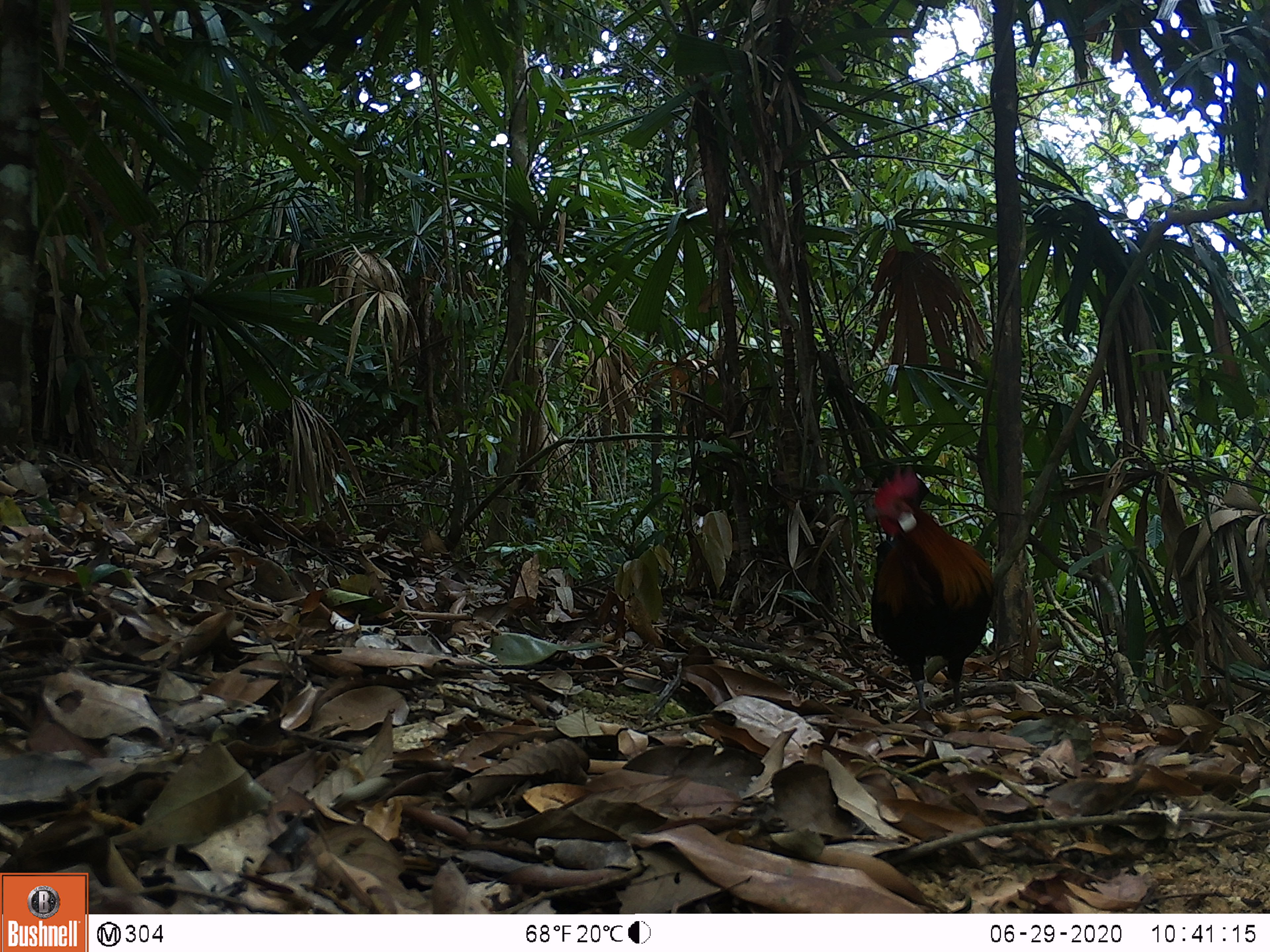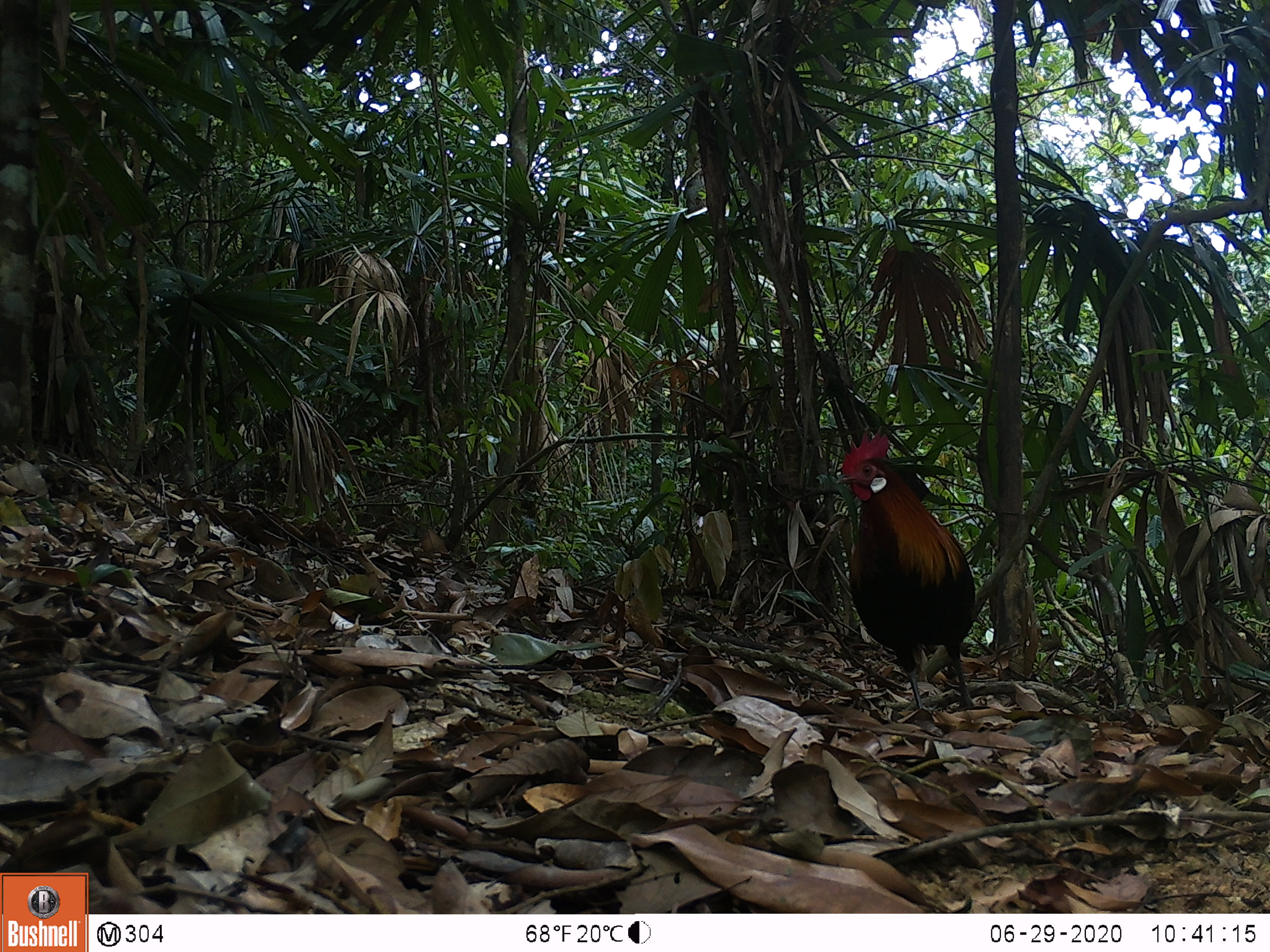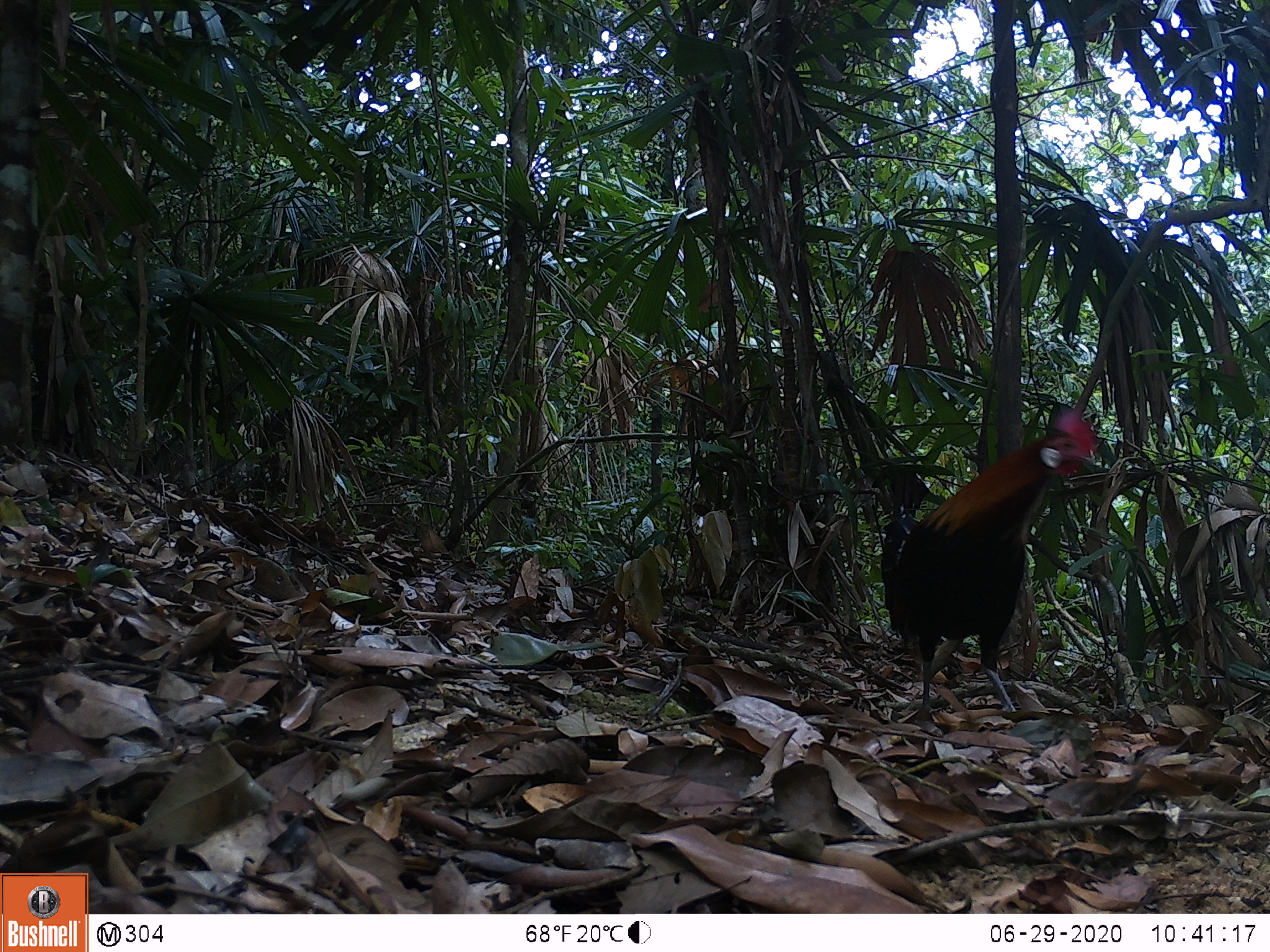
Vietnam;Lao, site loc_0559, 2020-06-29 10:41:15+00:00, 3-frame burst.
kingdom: Animalia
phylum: Chordata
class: Aves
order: Galliformes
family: Phasianidae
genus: Gallus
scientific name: Gallus gallus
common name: red junglefowl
Red junglefowl (Gallus gallus). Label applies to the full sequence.